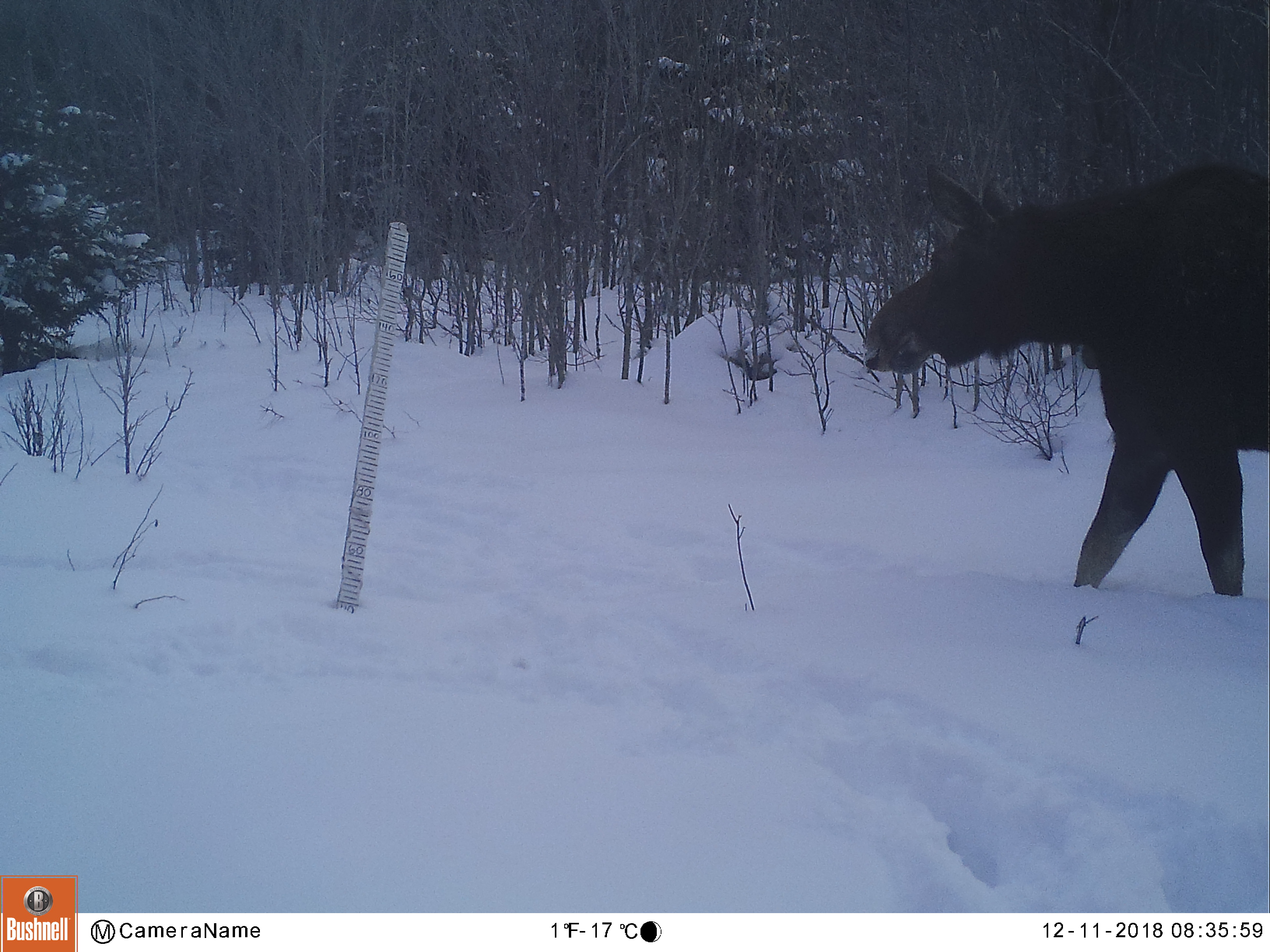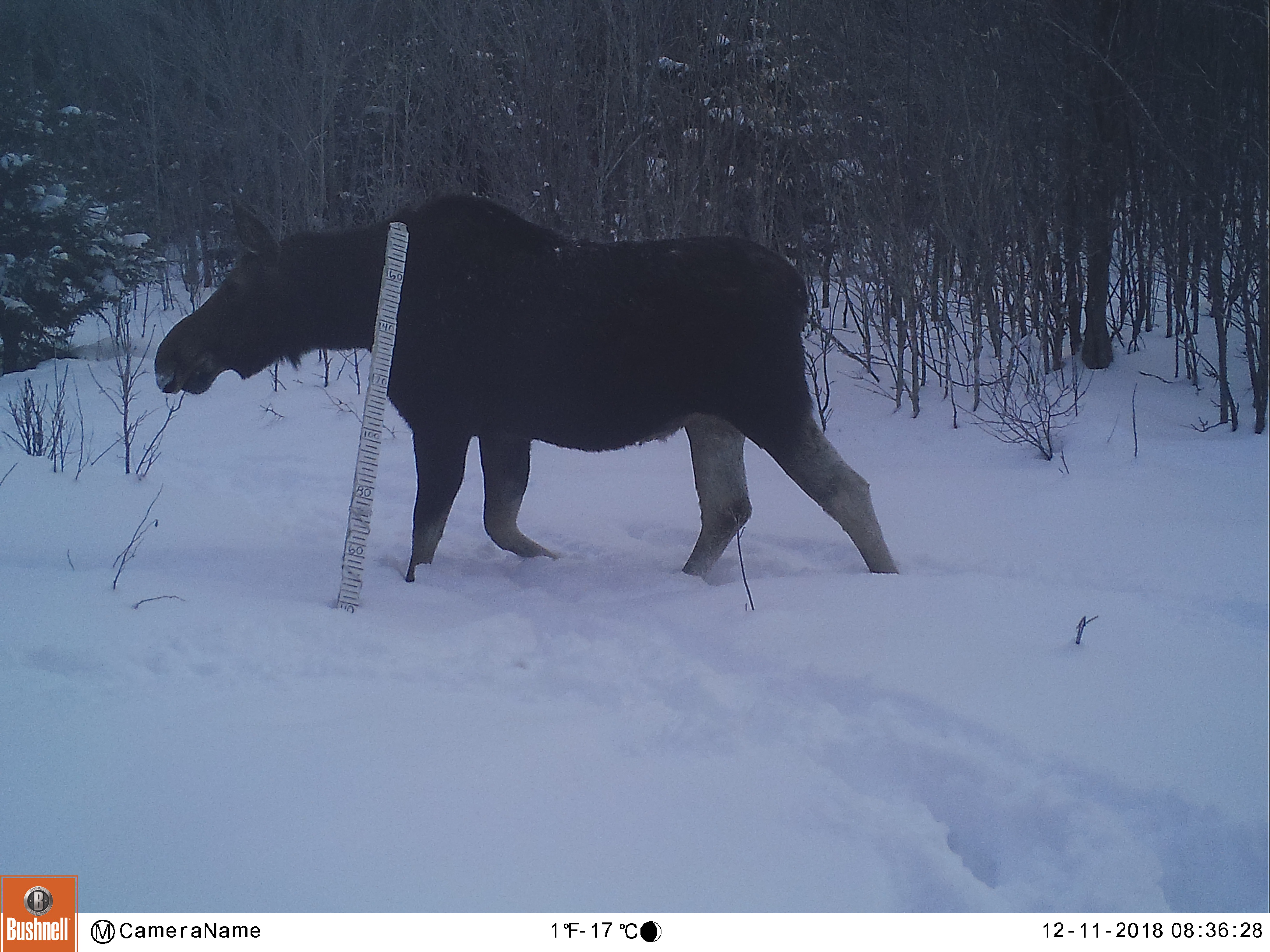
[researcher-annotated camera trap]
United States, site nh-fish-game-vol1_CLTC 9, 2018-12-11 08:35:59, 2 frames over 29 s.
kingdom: Animalia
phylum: Chordata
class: Mammalia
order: Artiodactyla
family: Cervidae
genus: Alces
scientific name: Alces alces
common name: moose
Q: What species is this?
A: Moose (Alces alces).